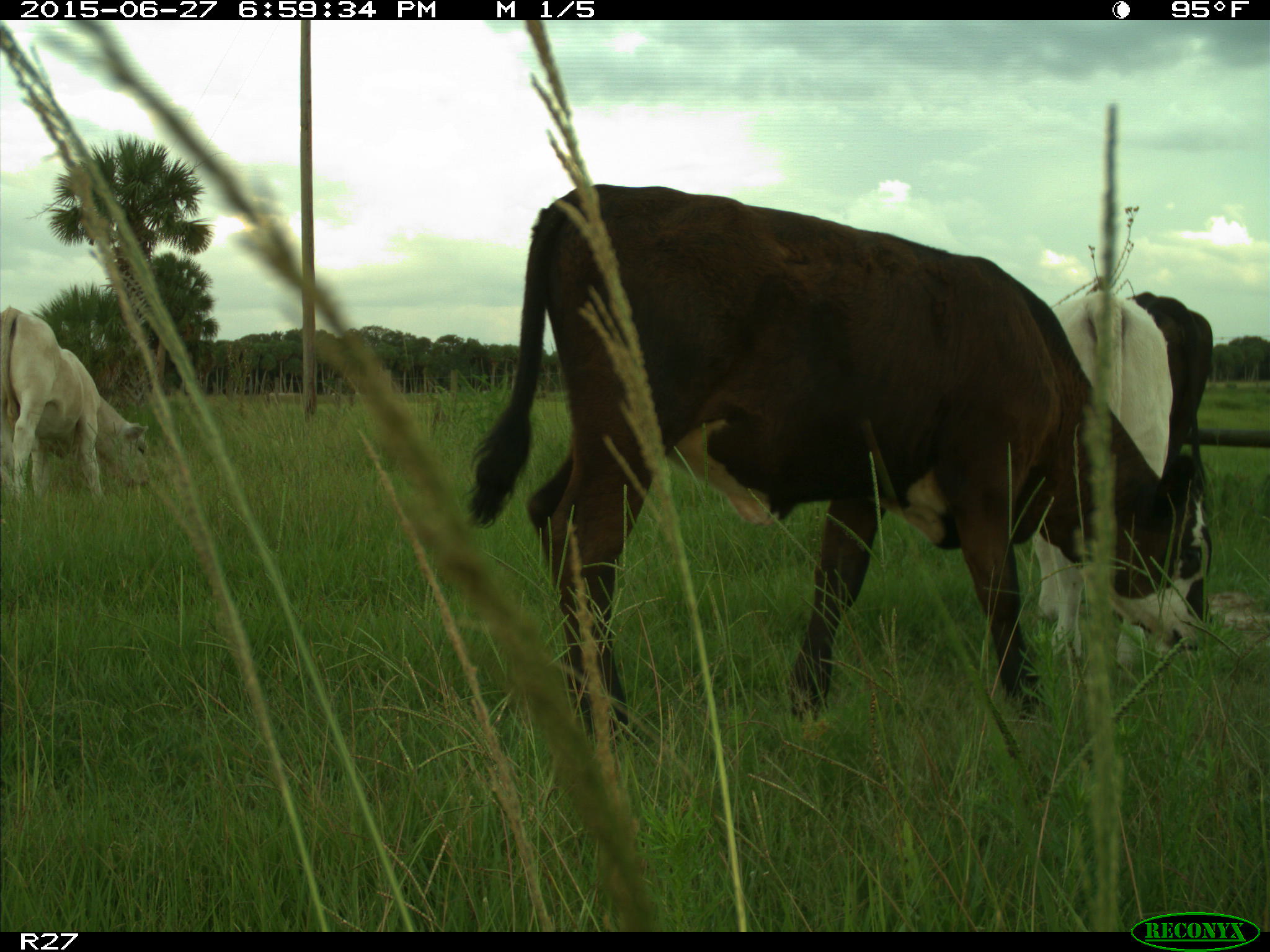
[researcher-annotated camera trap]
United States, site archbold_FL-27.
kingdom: Animalia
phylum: Chordata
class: Mammalia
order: Artiodactyla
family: Bovidae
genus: Bos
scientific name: Bos taurus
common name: domestic cow